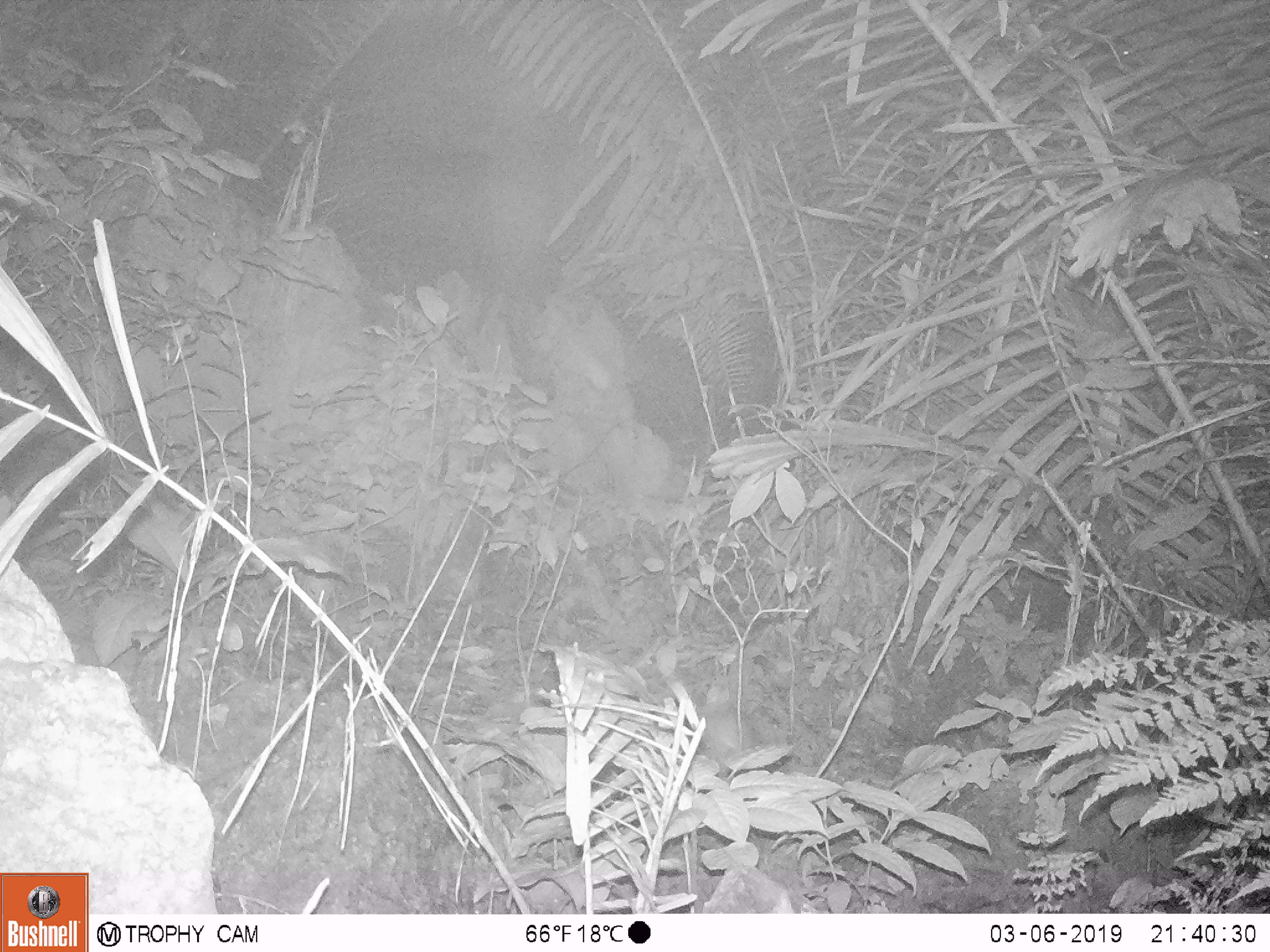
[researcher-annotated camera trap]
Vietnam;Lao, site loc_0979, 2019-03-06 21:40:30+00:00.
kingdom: Animalia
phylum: Chordata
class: Mammalia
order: Rodentia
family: Muridae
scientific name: Muridae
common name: old-world mice and rats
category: unidentified murid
Unidentified murid (old-world mice and rats) (Muridae). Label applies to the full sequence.